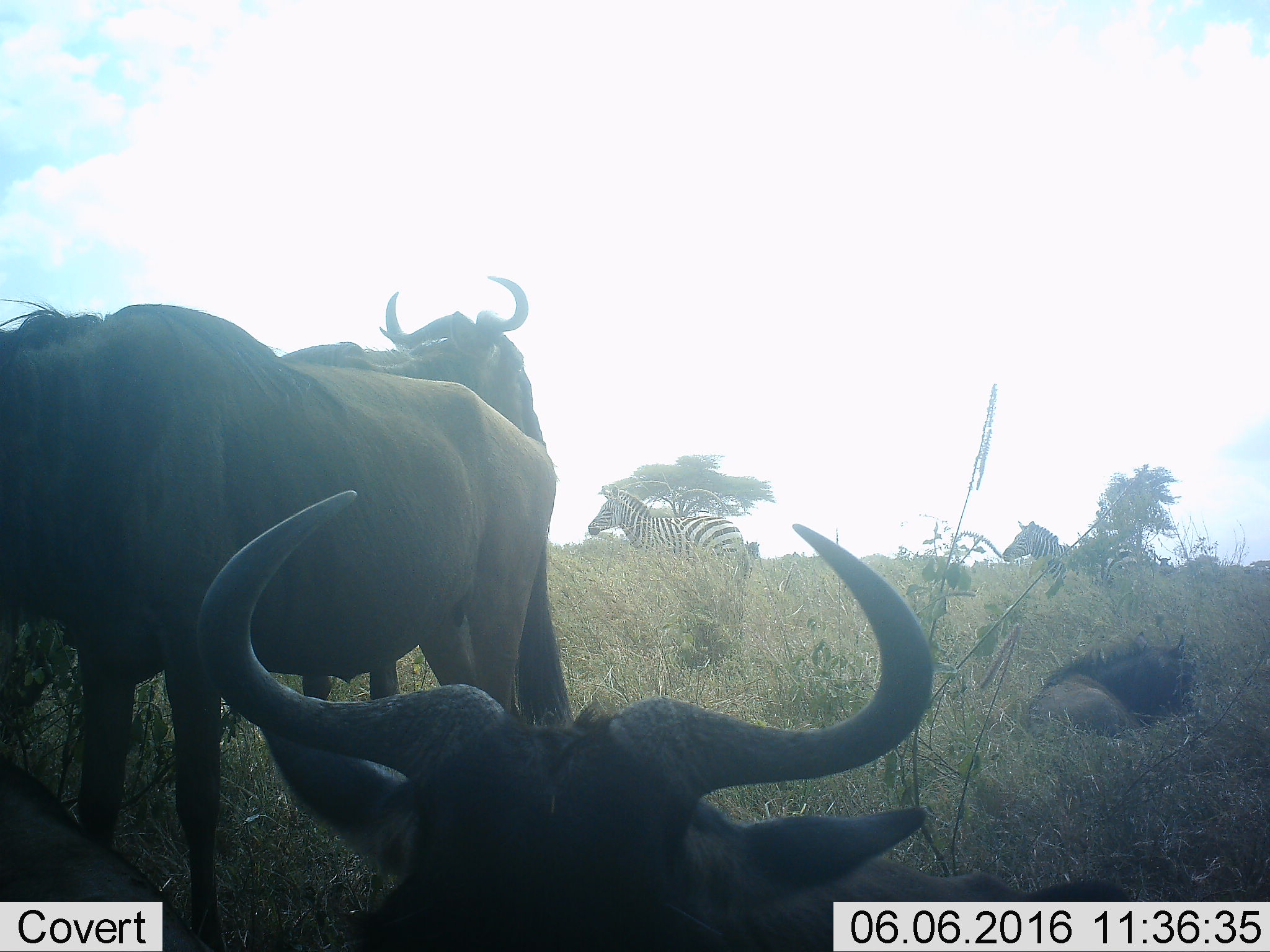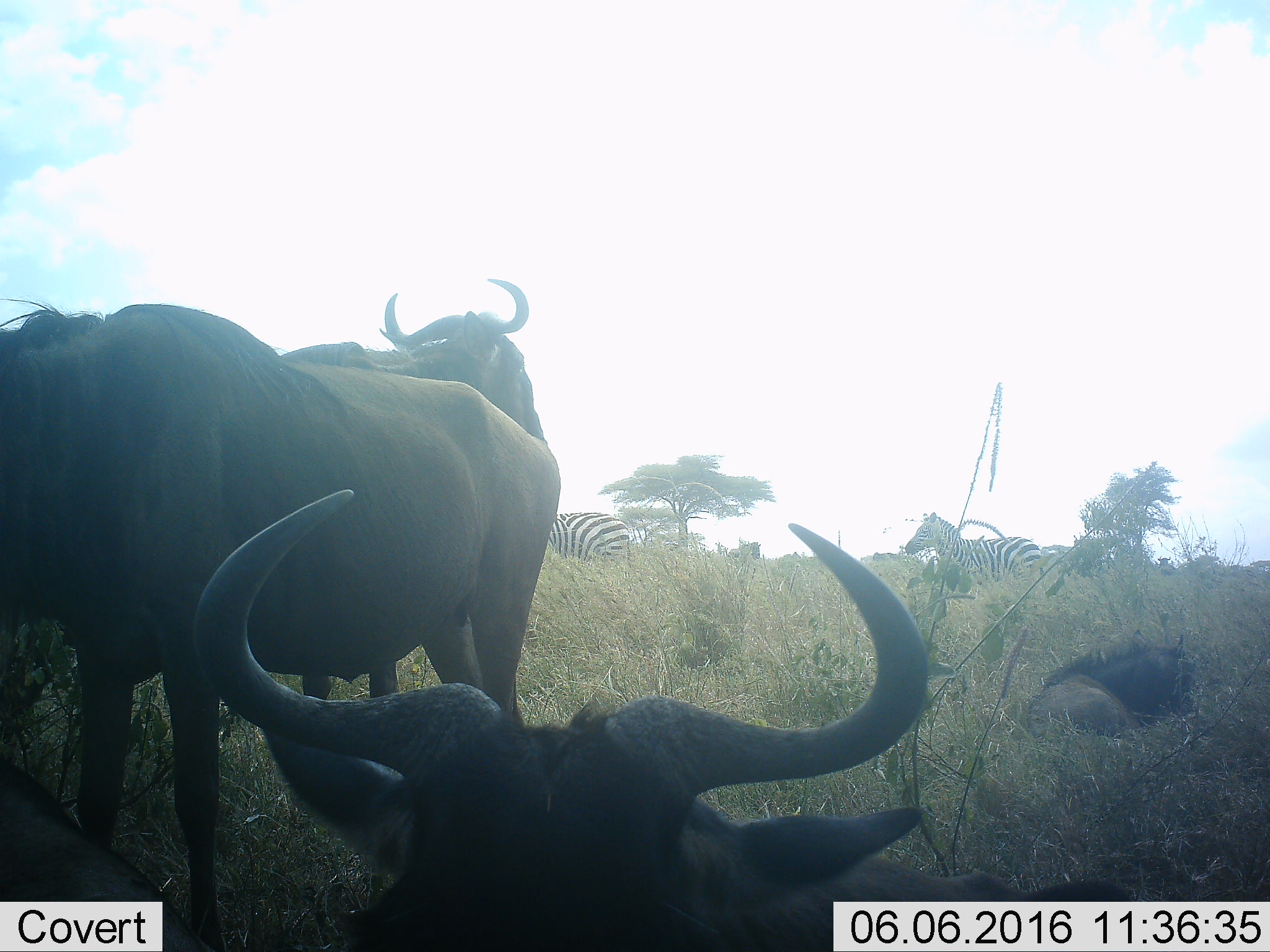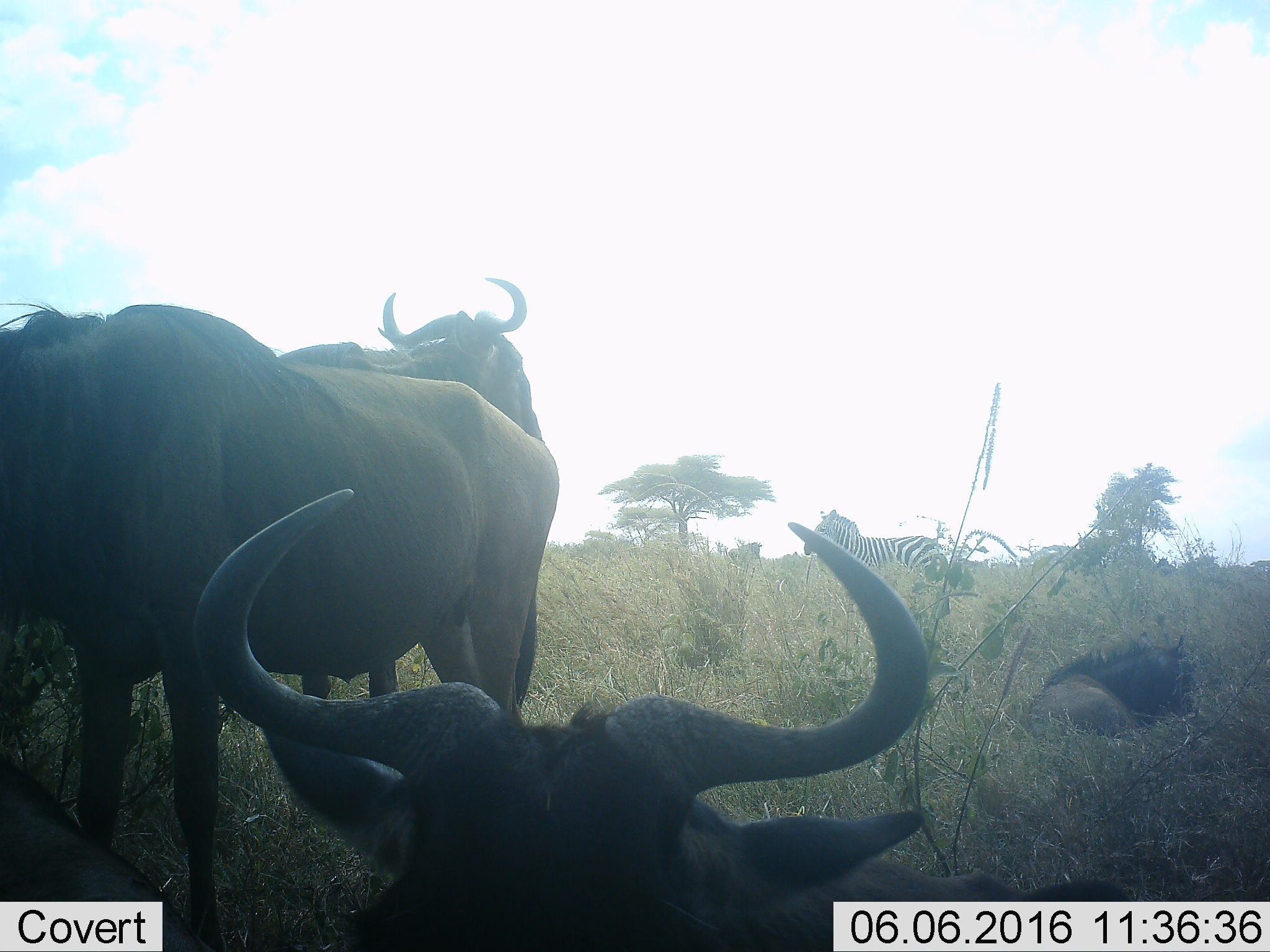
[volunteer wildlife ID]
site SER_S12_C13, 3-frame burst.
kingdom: Animalia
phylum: Chordata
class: Mammalia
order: Artiodactyla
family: Bovidae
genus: Connochaetes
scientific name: Connochaetes taurinus taurinus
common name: blue wildebeest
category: wildebeestblue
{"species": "wildebeestblue (blue wildebeest) (Connochaetes taurinus taurinus)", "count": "5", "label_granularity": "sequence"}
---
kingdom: Animalia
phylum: Chordata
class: Mammalia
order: Perissodactyla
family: Equidae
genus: Equus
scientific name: Equus quagga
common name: plains zebra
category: zebraplains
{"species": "zebraplains (plains zebra) (Equus quagga)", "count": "2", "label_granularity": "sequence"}